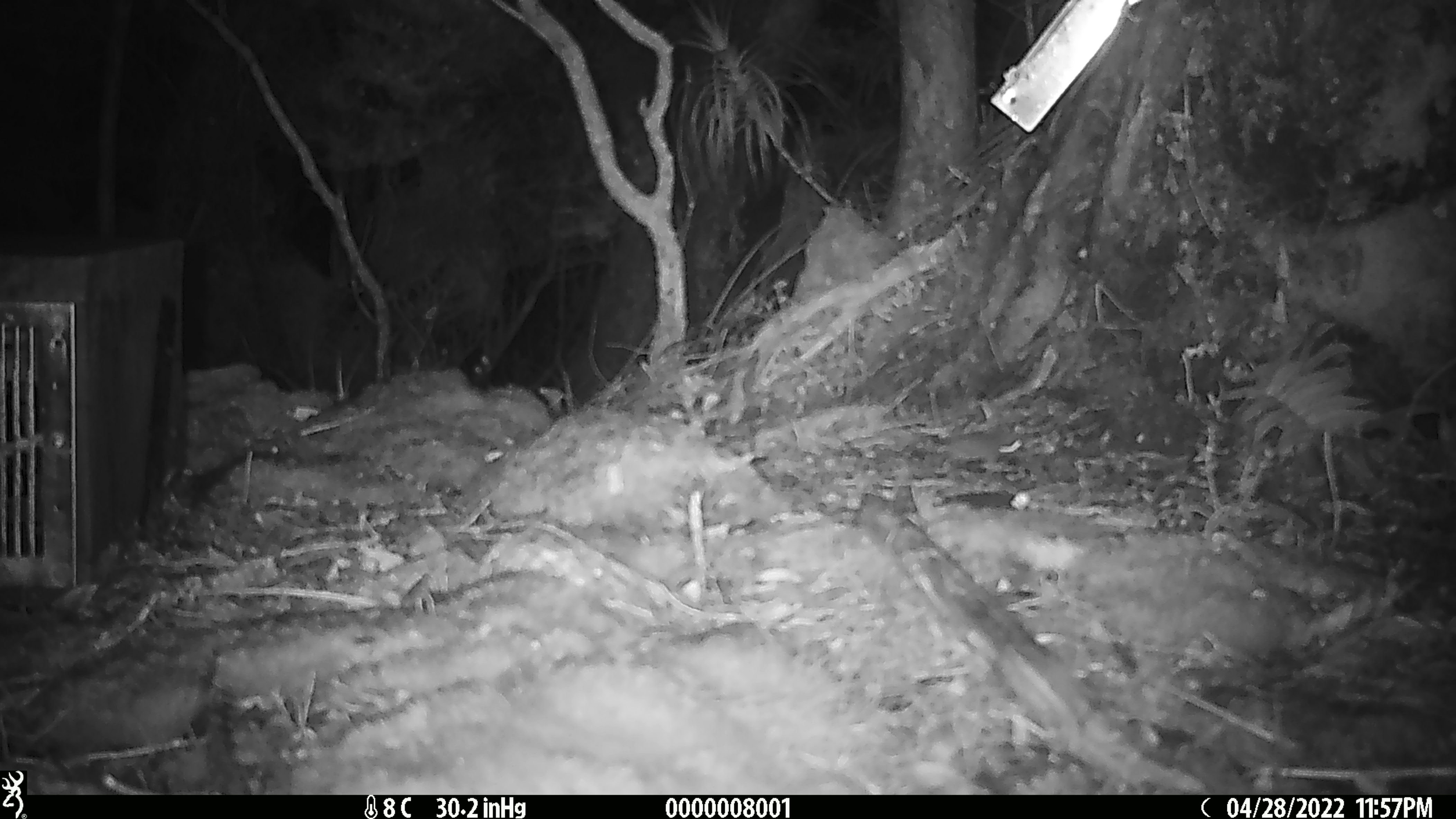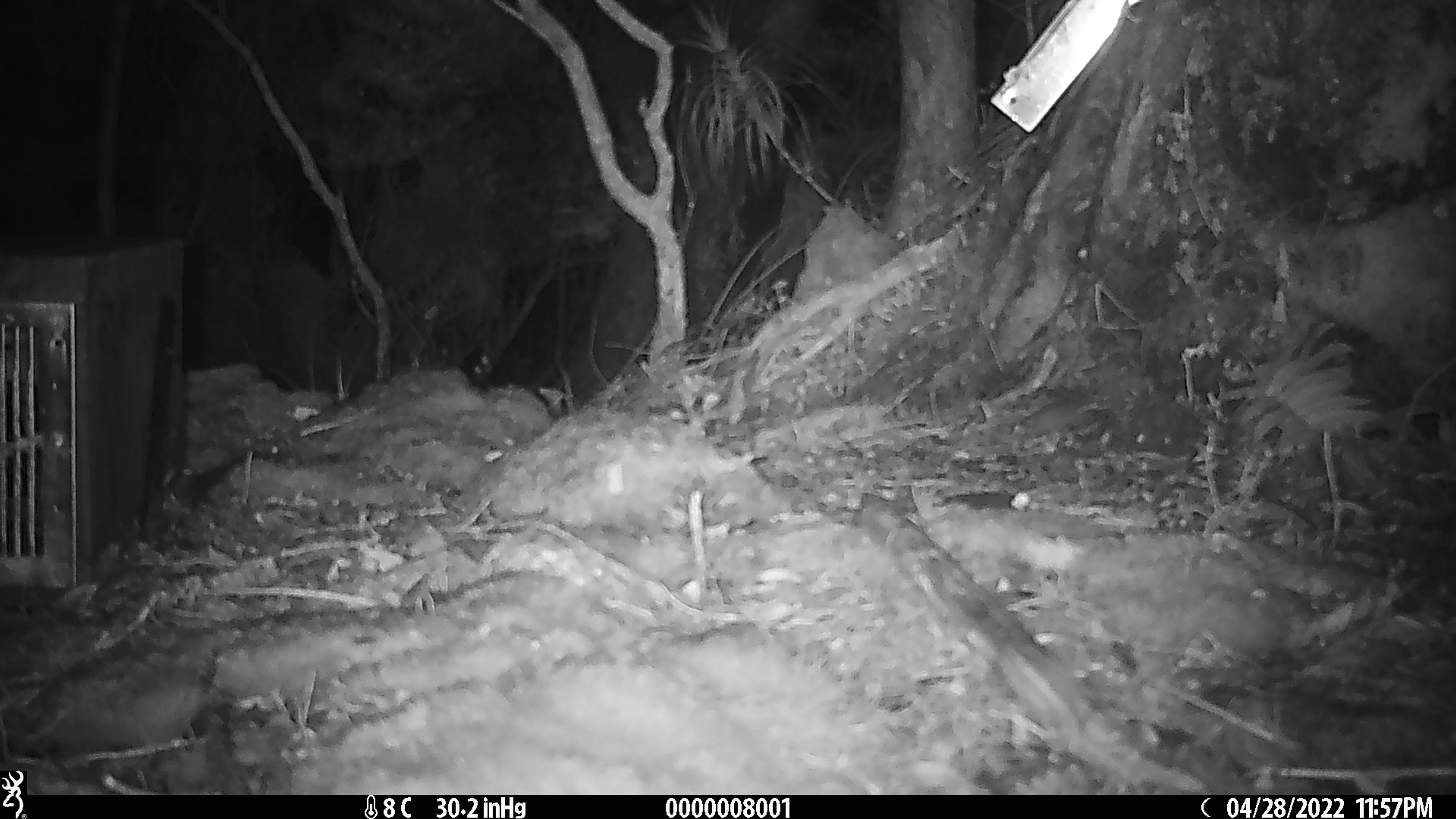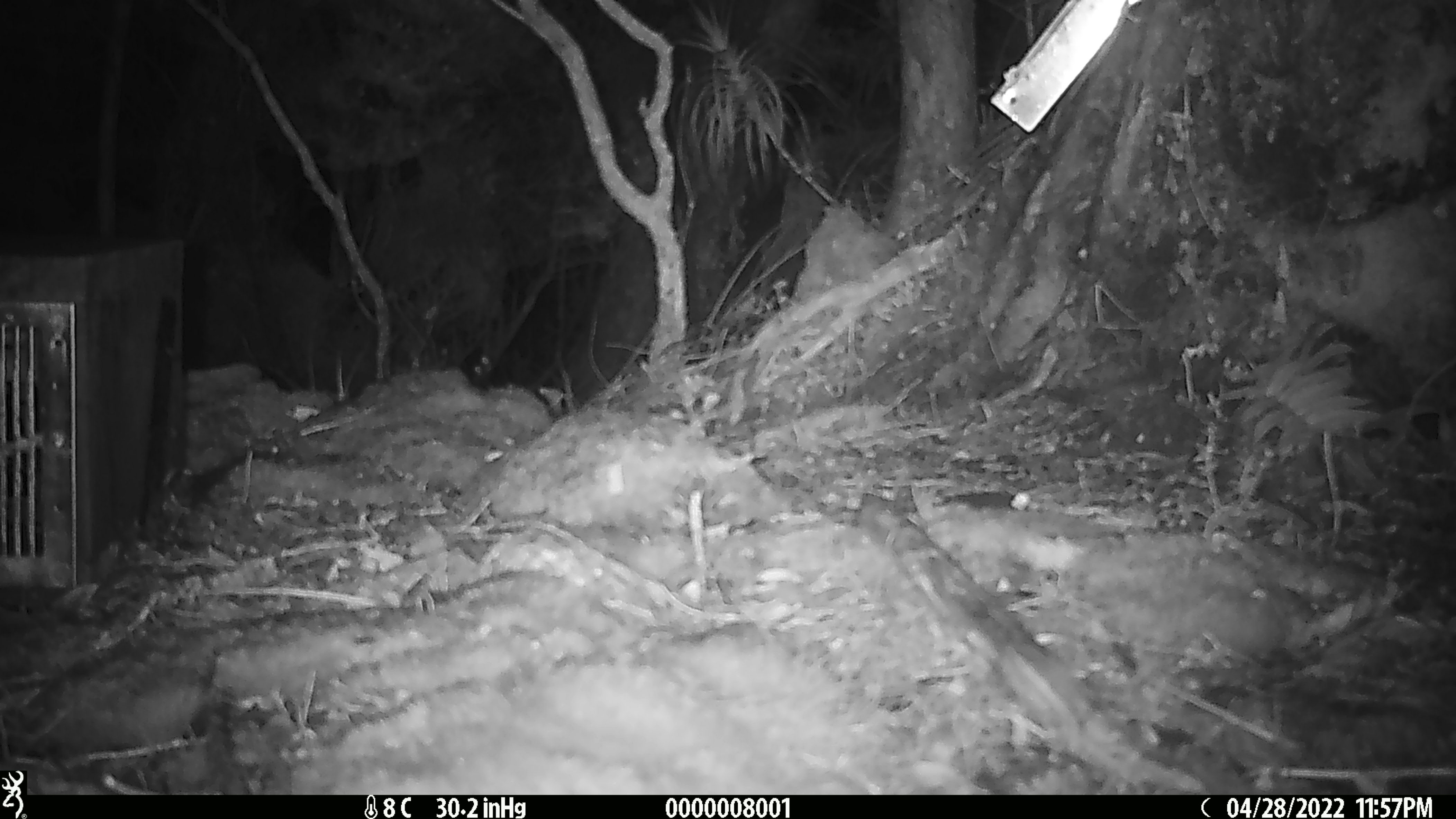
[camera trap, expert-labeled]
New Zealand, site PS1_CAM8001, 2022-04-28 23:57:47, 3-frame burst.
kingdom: Animalia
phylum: Chordata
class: Mammalia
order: Rodentia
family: Muridae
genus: Mus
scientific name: Mus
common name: mouse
Mouse (Mus).